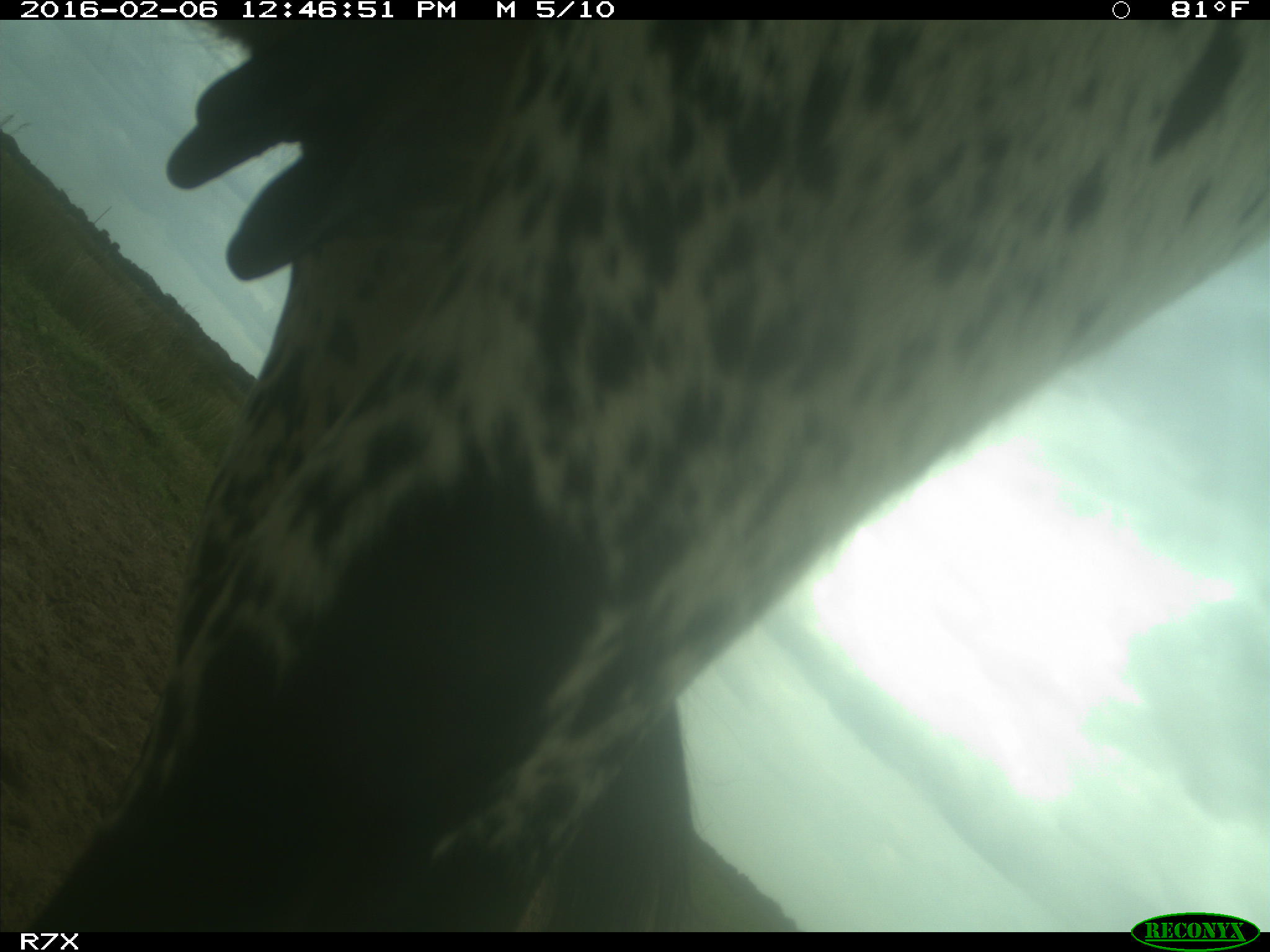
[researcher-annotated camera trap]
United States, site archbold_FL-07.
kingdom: Animalia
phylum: Chordata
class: Mammalia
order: Artiodactyla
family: Bovidae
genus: Bos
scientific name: Bos taurus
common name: domestic cow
Bos taurus (domestic cow).